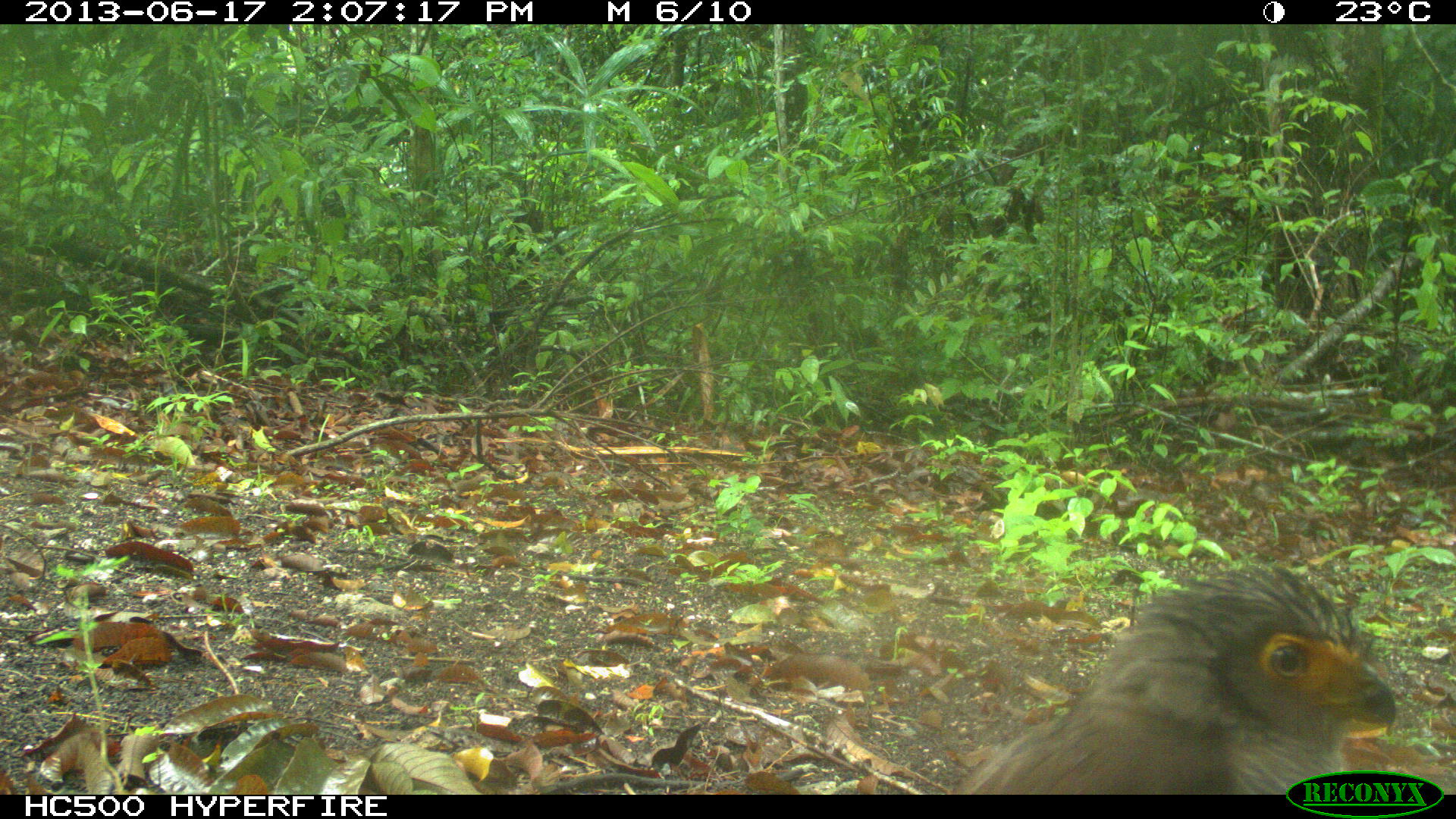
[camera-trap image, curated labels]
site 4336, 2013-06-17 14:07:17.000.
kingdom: Animalia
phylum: Chordata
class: Aves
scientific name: Aves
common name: birds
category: unknown raptor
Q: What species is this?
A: Unknown raptor (birds) (Aves).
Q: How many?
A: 1.